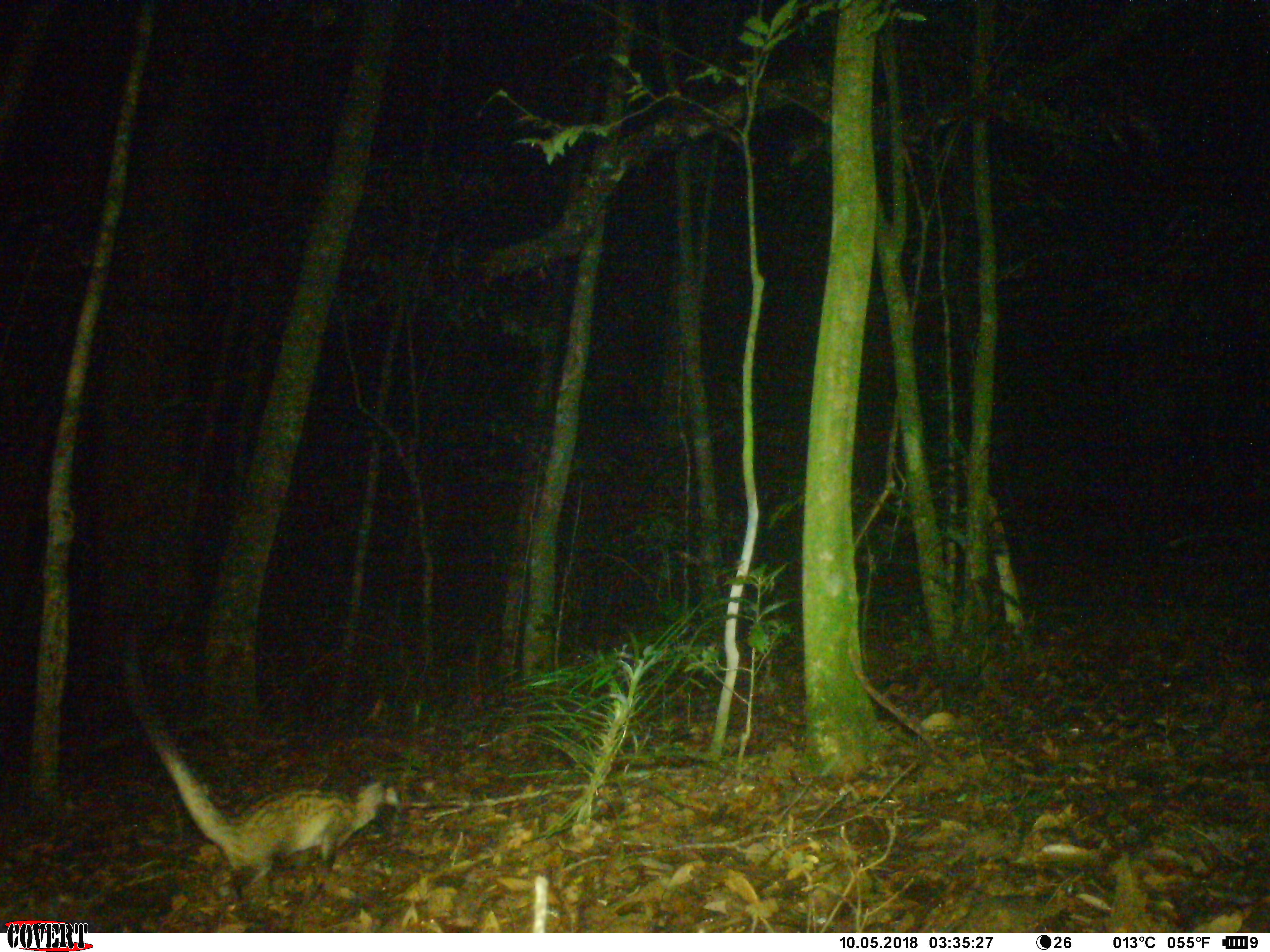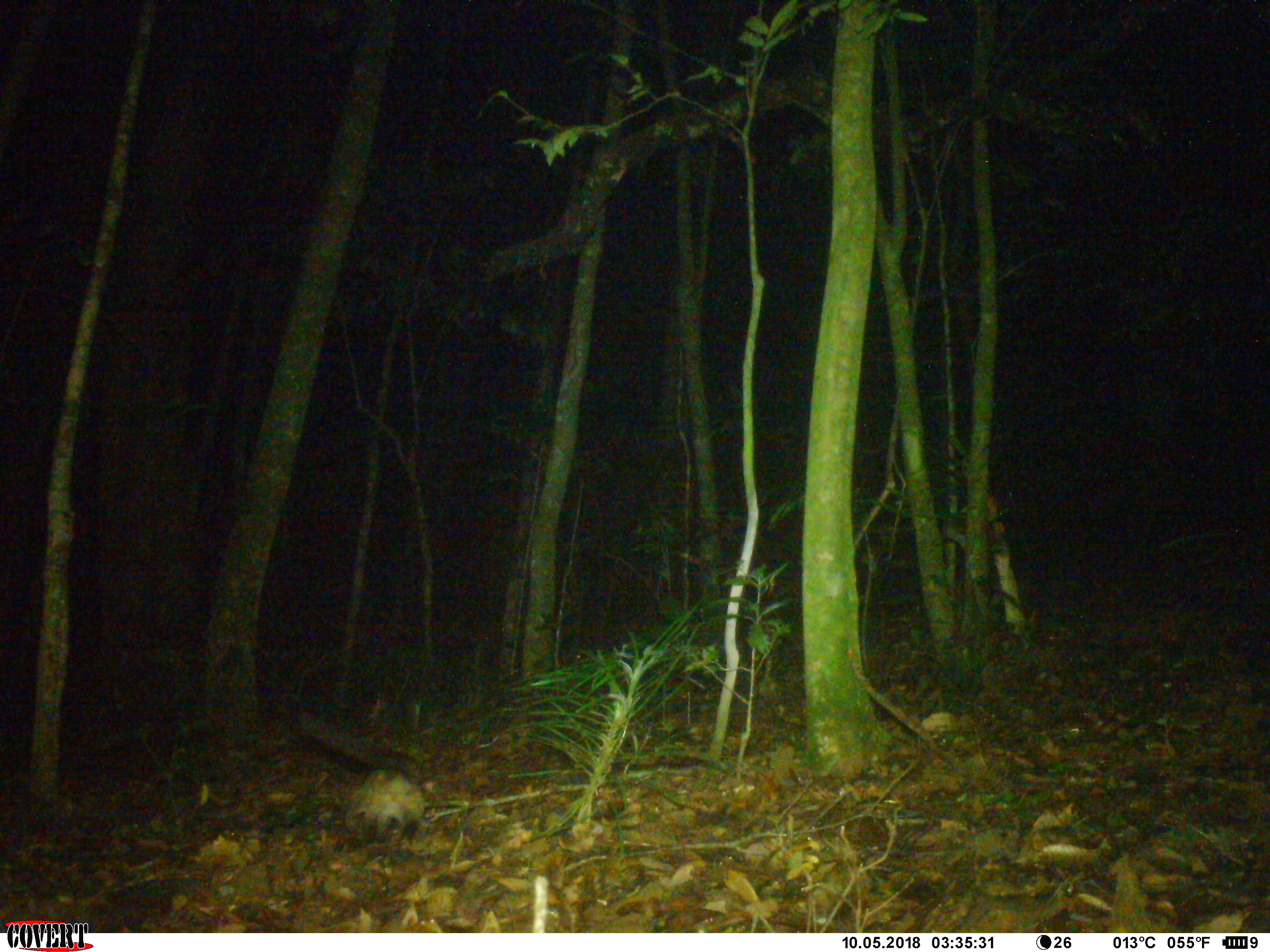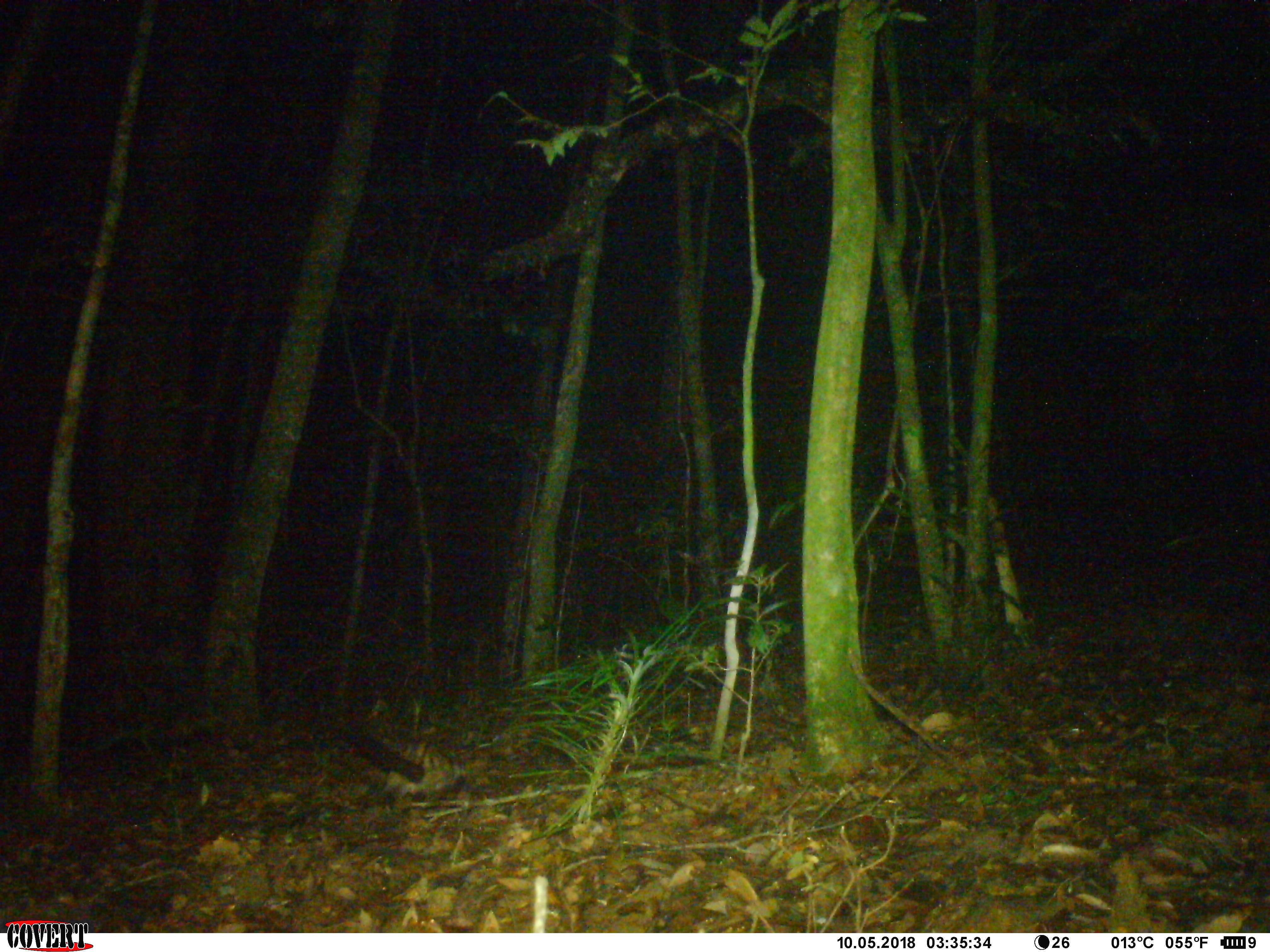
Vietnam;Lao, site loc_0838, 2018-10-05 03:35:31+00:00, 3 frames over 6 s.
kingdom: Animalia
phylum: Chordata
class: Mammalia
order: Carnivora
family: Viverridae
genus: Paradoxurus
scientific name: Paradoxurus hermaphroditus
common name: common palm civet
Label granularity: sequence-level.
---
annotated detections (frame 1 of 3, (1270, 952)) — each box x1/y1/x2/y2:
common palm civet: 119/624/399/884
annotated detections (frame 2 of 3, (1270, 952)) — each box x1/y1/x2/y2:
common palm civet: 297/711/425/847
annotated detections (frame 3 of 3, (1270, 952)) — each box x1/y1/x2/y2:
common palm civet: 344/728/467/800